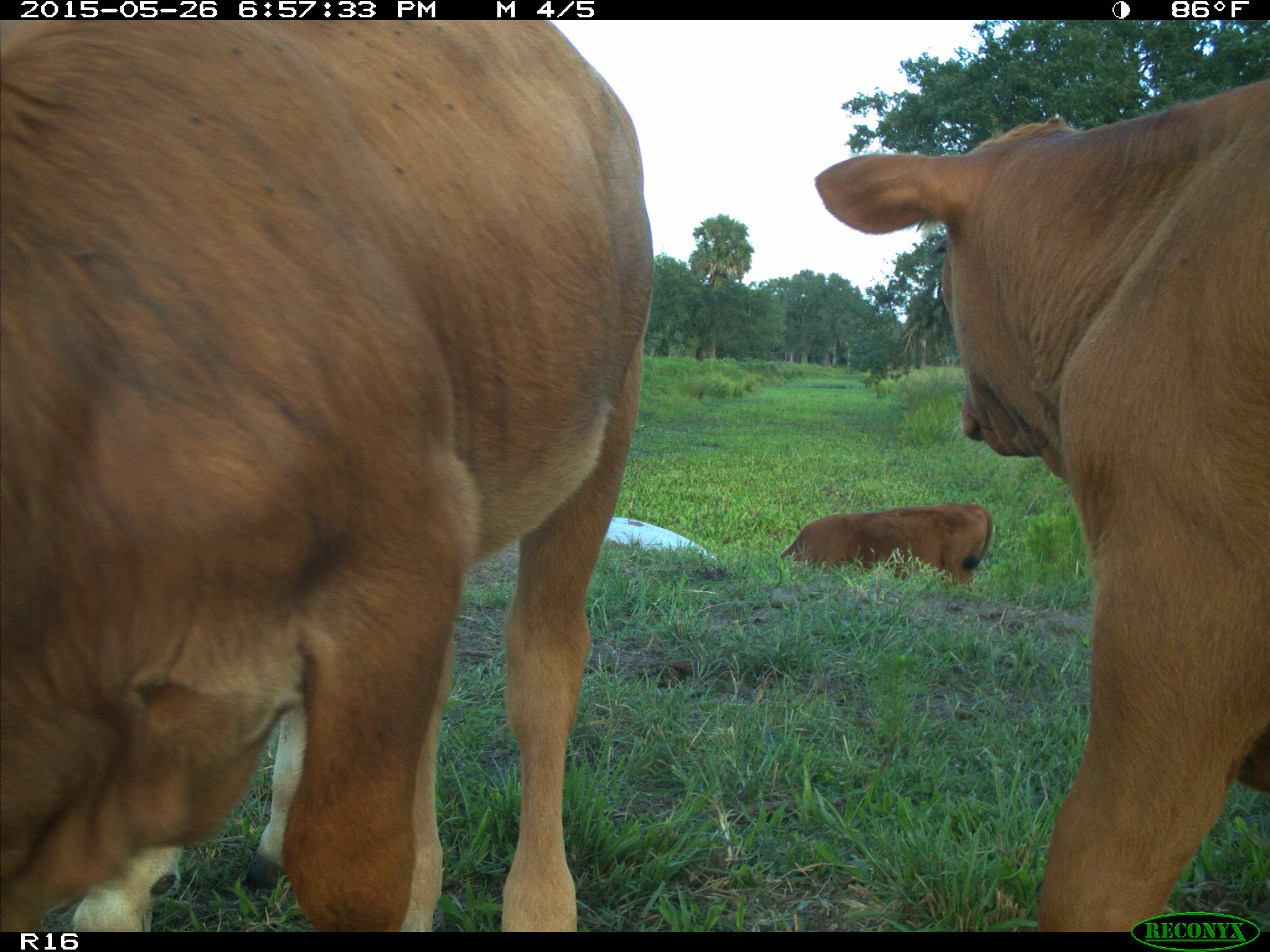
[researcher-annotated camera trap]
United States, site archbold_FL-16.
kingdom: Animalia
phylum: Chordata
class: Mammalia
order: Artiodactyla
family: Bovidae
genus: Bos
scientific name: Bos taurus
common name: domestic cow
Bos taurus (domestic cow).